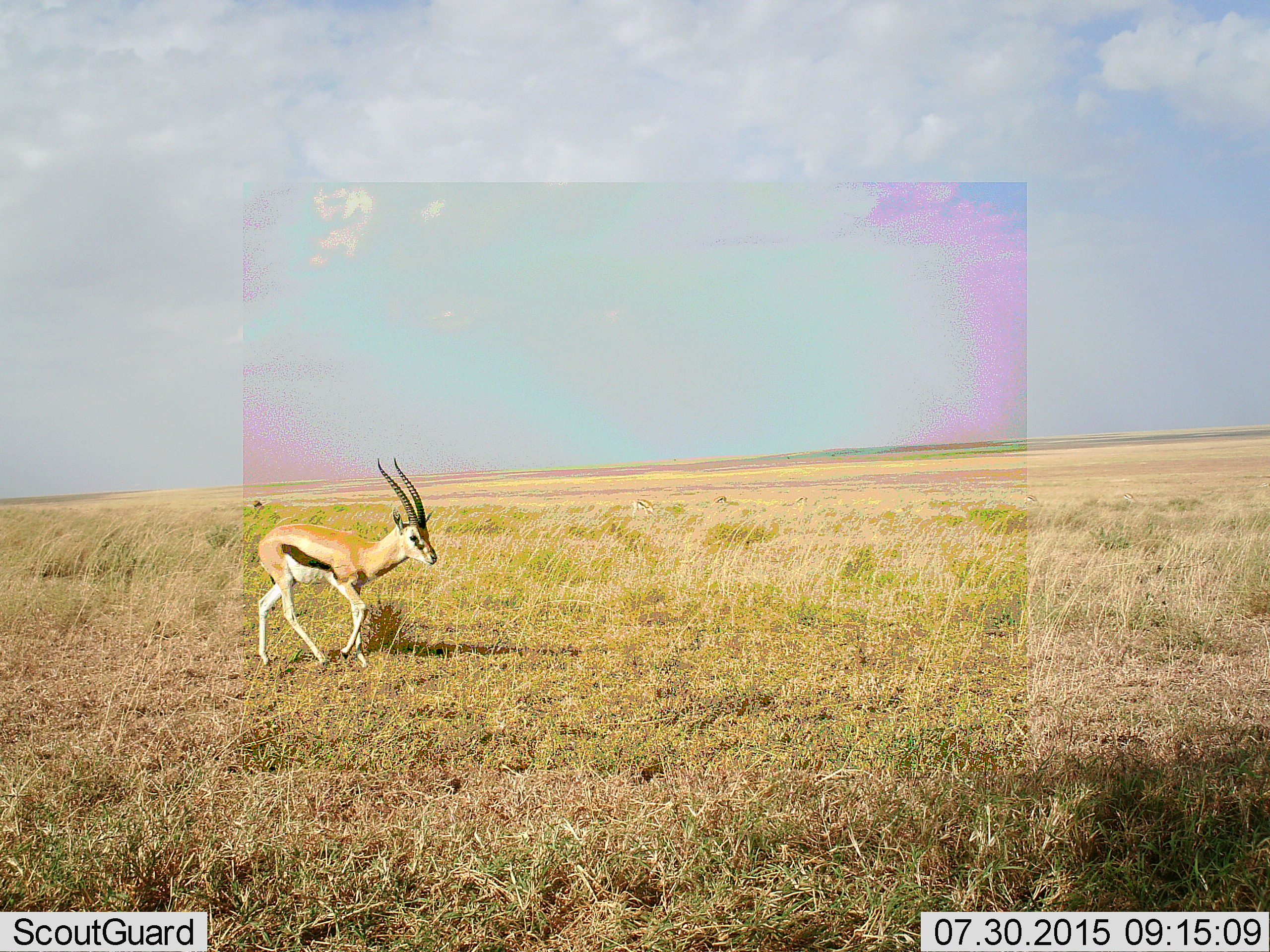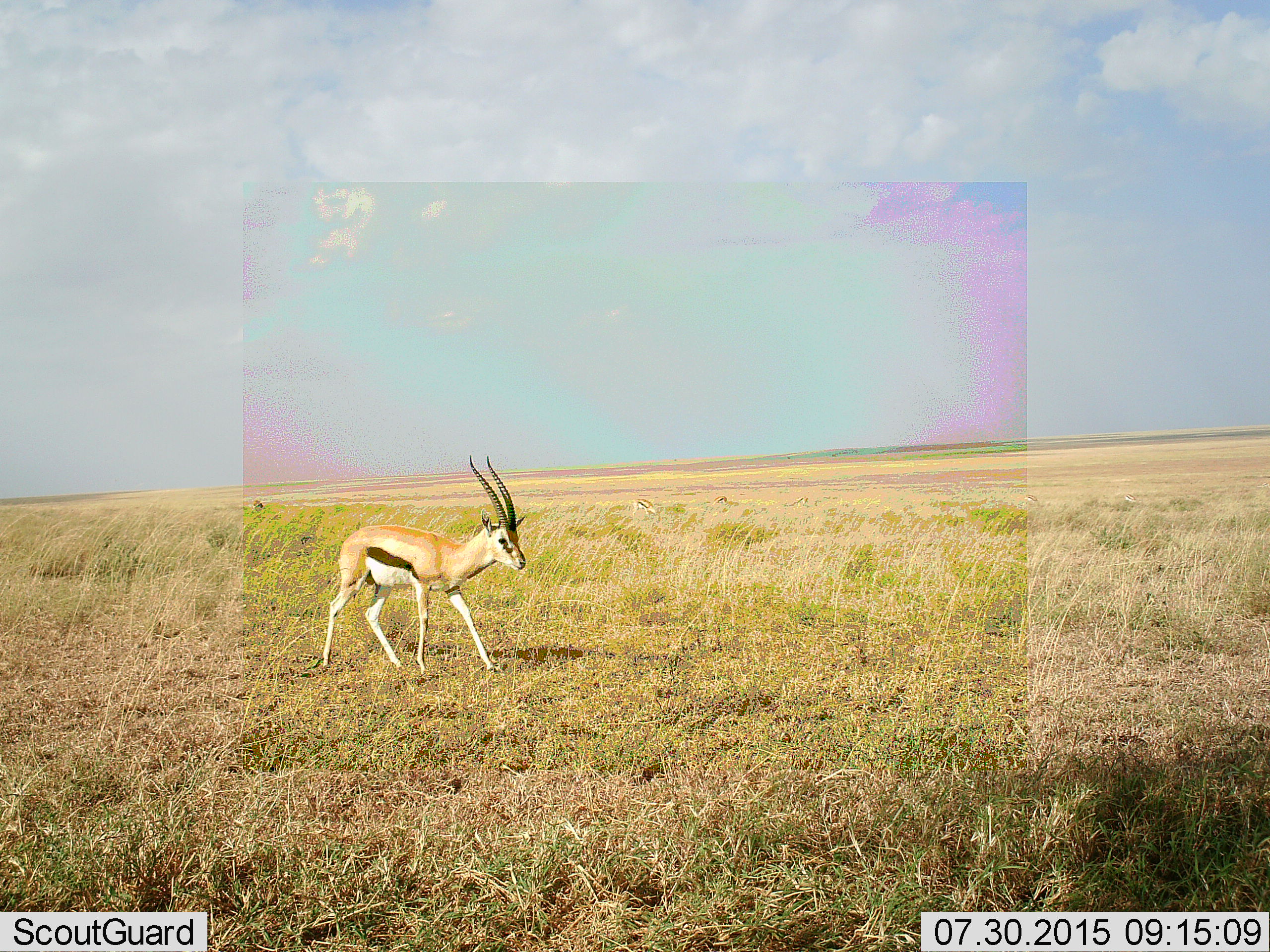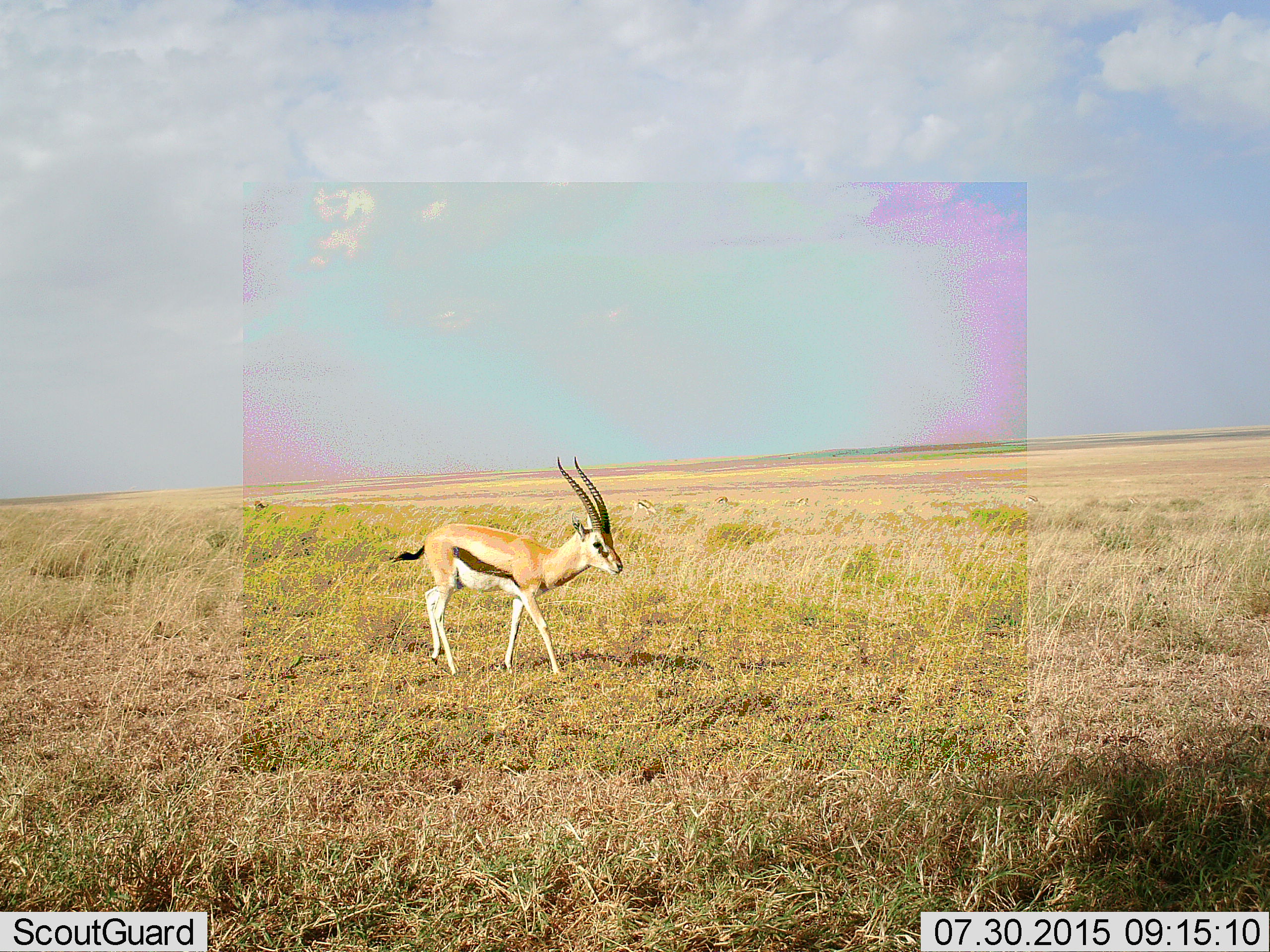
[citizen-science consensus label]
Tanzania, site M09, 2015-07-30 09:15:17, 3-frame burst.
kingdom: Animalia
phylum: Chordata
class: Mammalia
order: Artiodactyla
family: Bovidae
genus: Eudorcas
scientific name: Eudorcas thomsonii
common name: thomson's gazelle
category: gazellethomsons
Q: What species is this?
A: Gazellethomsons (thomson's gazelle) (Eudorcas thomsonii).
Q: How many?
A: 1.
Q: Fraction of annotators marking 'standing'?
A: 0%.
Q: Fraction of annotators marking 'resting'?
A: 0%.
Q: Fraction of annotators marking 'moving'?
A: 100%.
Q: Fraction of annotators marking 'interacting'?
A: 0%.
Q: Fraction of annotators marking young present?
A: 0%.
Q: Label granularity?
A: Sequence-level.